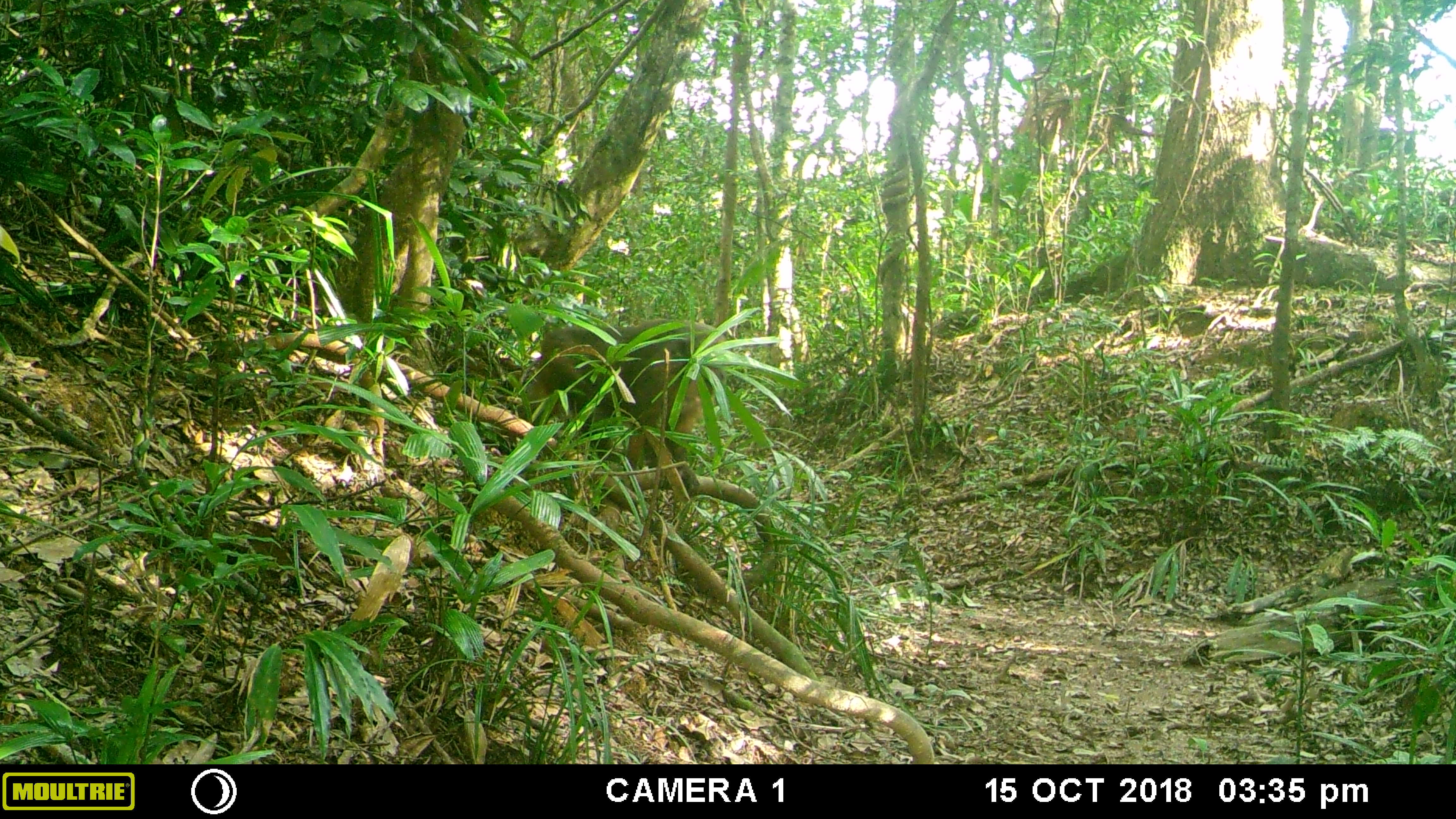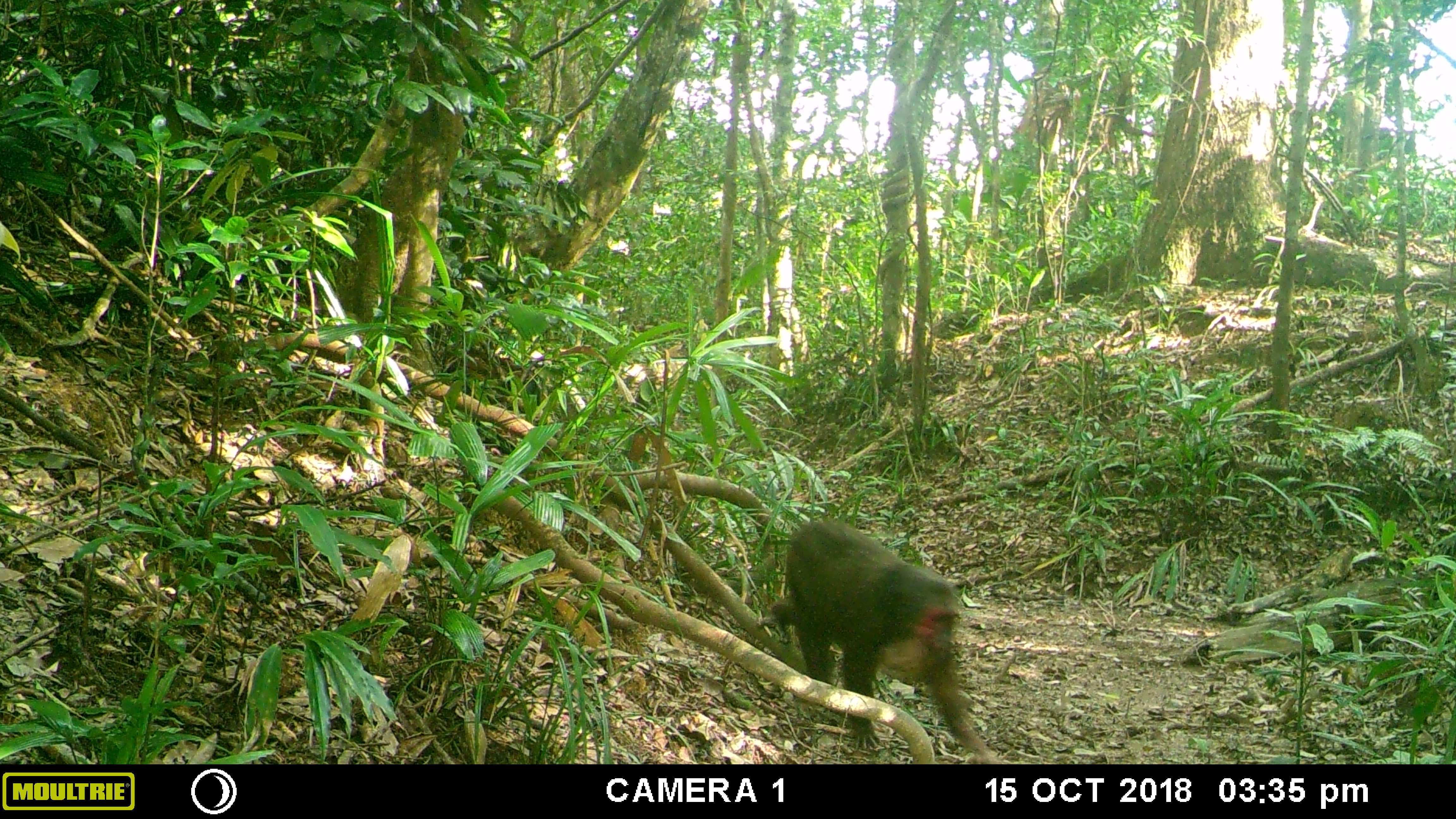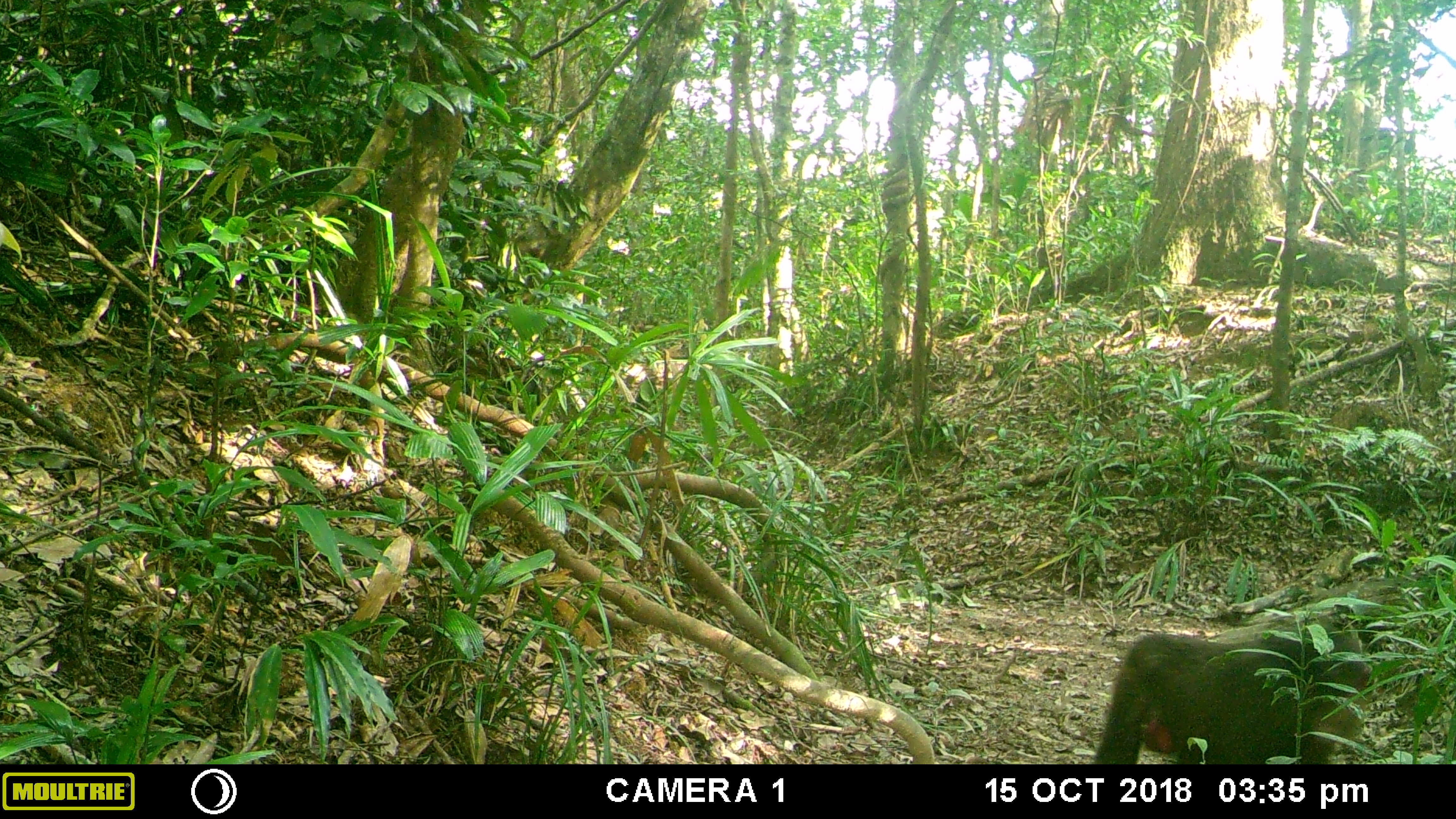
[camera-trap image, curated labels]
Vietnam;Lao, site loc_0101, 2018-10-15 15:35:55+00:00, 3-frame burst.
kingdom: Animalia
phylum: Chordata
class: Mammalia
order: Primates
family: Cercopithecidae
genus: Macaca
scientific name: Macaca arctoides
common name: stump-tailed macaque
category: stump tailed macaque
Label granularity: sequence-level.